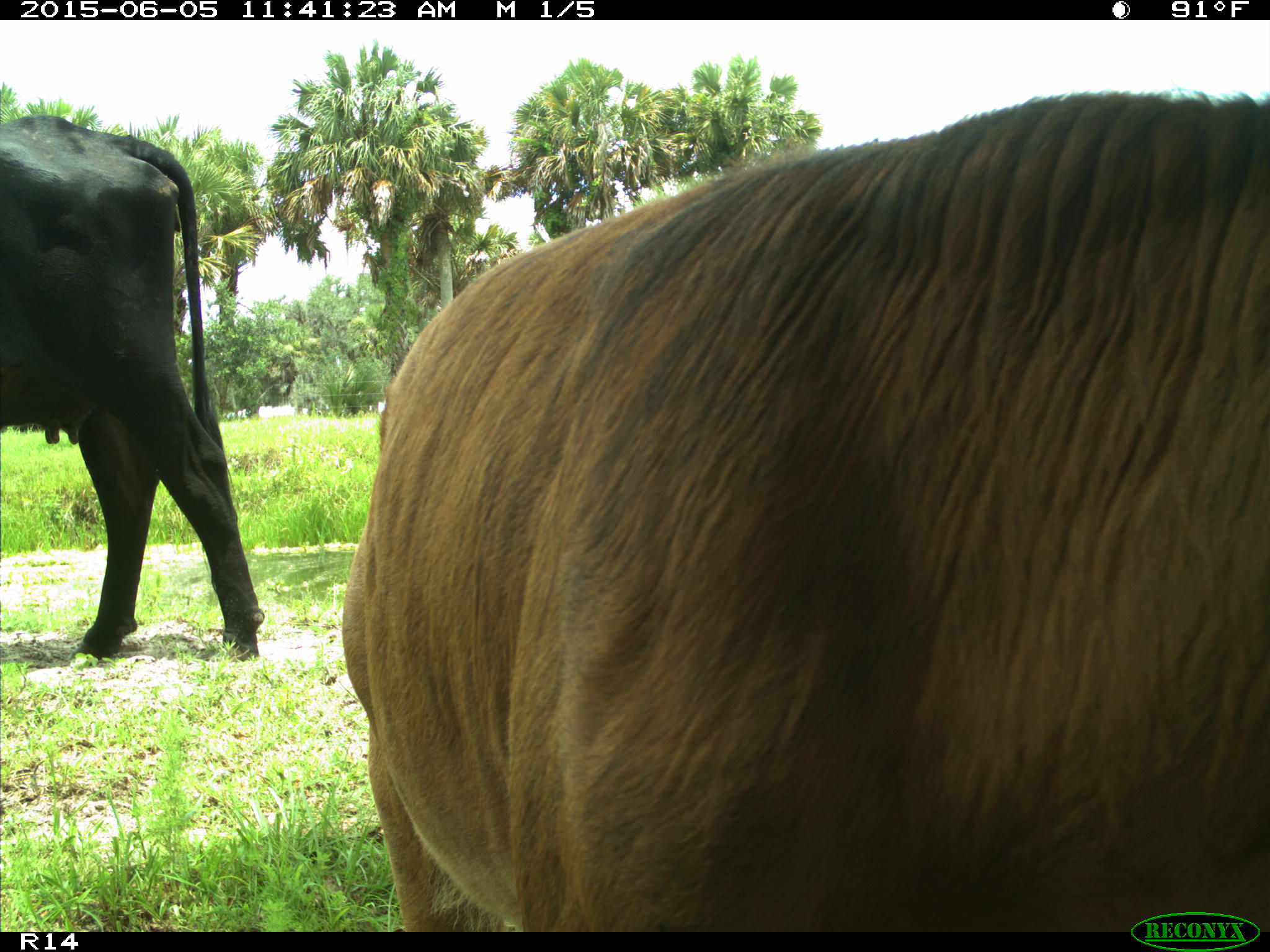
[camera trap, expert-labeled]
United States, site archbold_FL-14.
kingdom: Animalia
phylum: Chordata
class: Mammalia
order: Artiodactyla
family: Bovidae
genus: Bos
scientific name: Bos taurus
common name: domestic cow